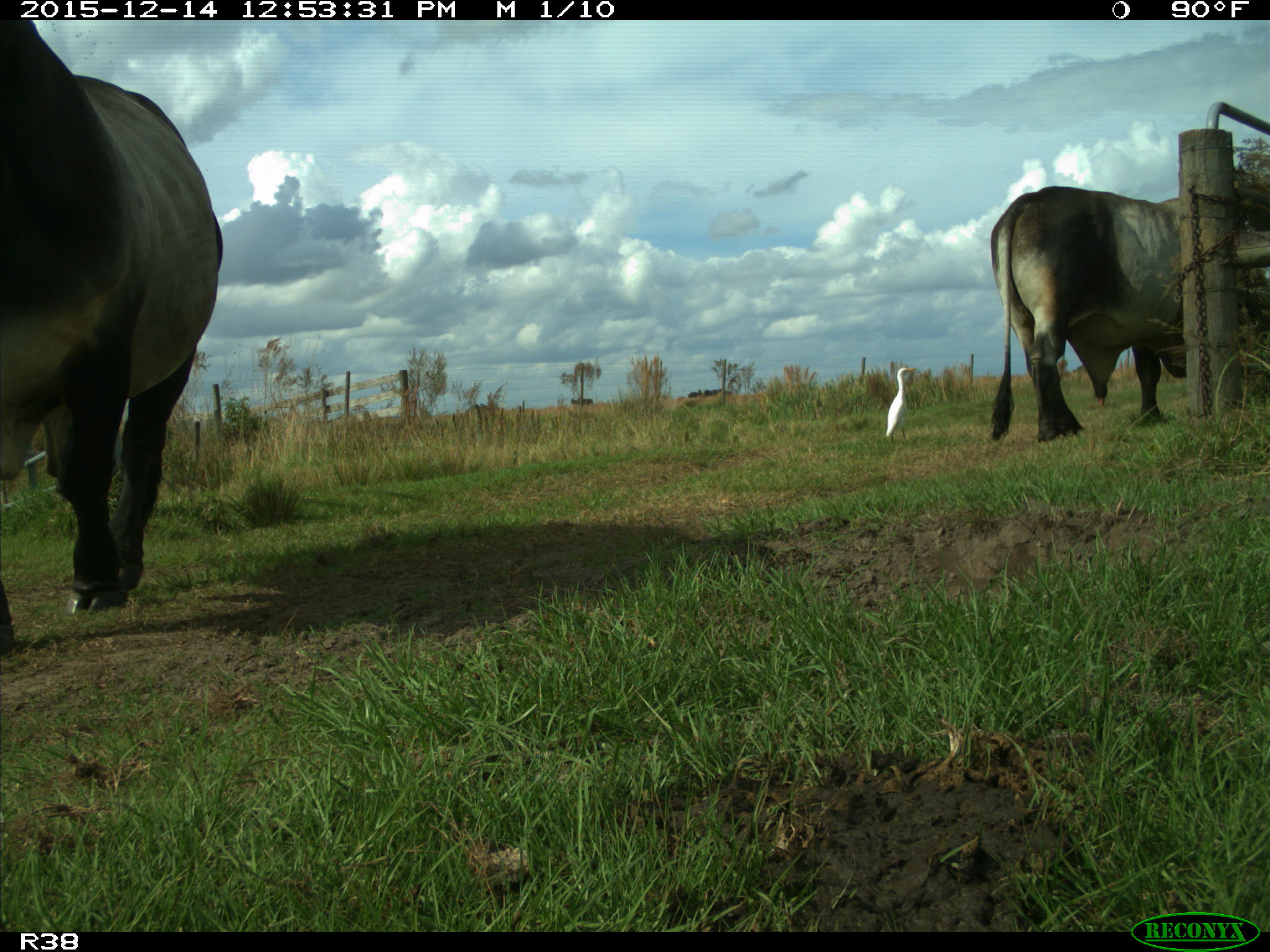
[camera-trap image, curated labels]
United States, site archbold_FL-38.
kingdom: Animalia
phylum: Chordata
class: Mammalia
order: Artiodactyla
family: Bovidae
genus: Bos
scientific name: Bos taurus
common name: domestic cow